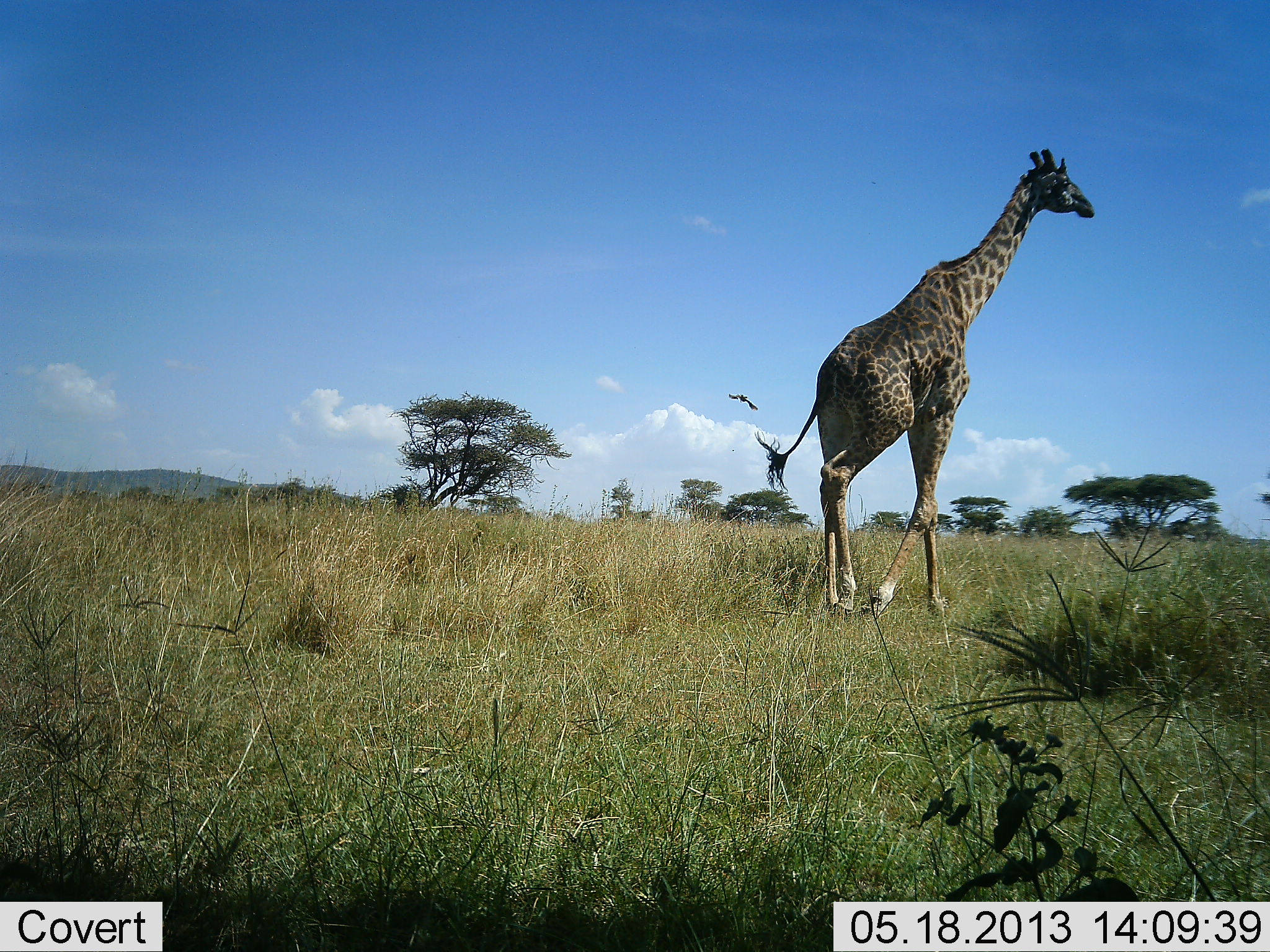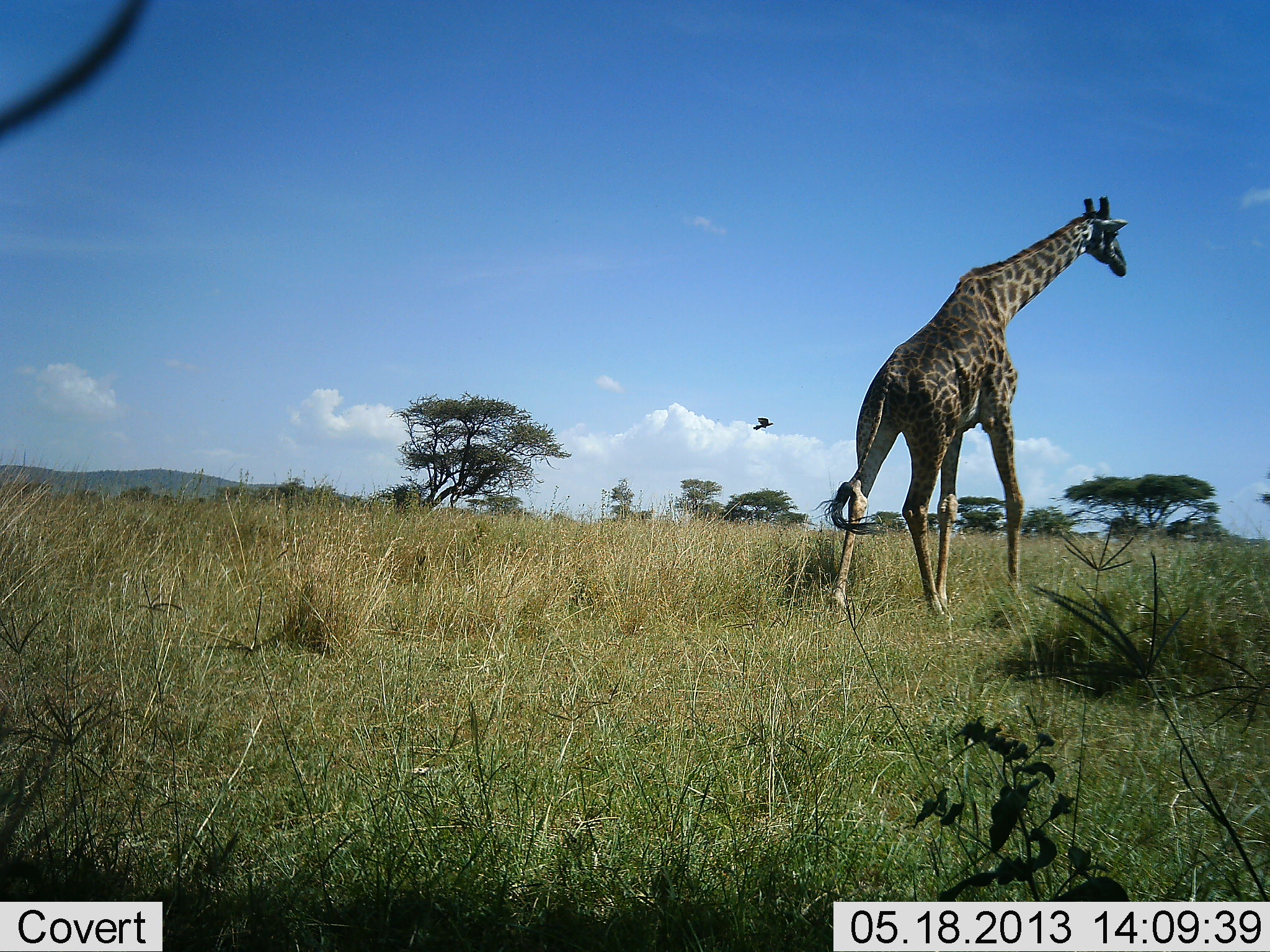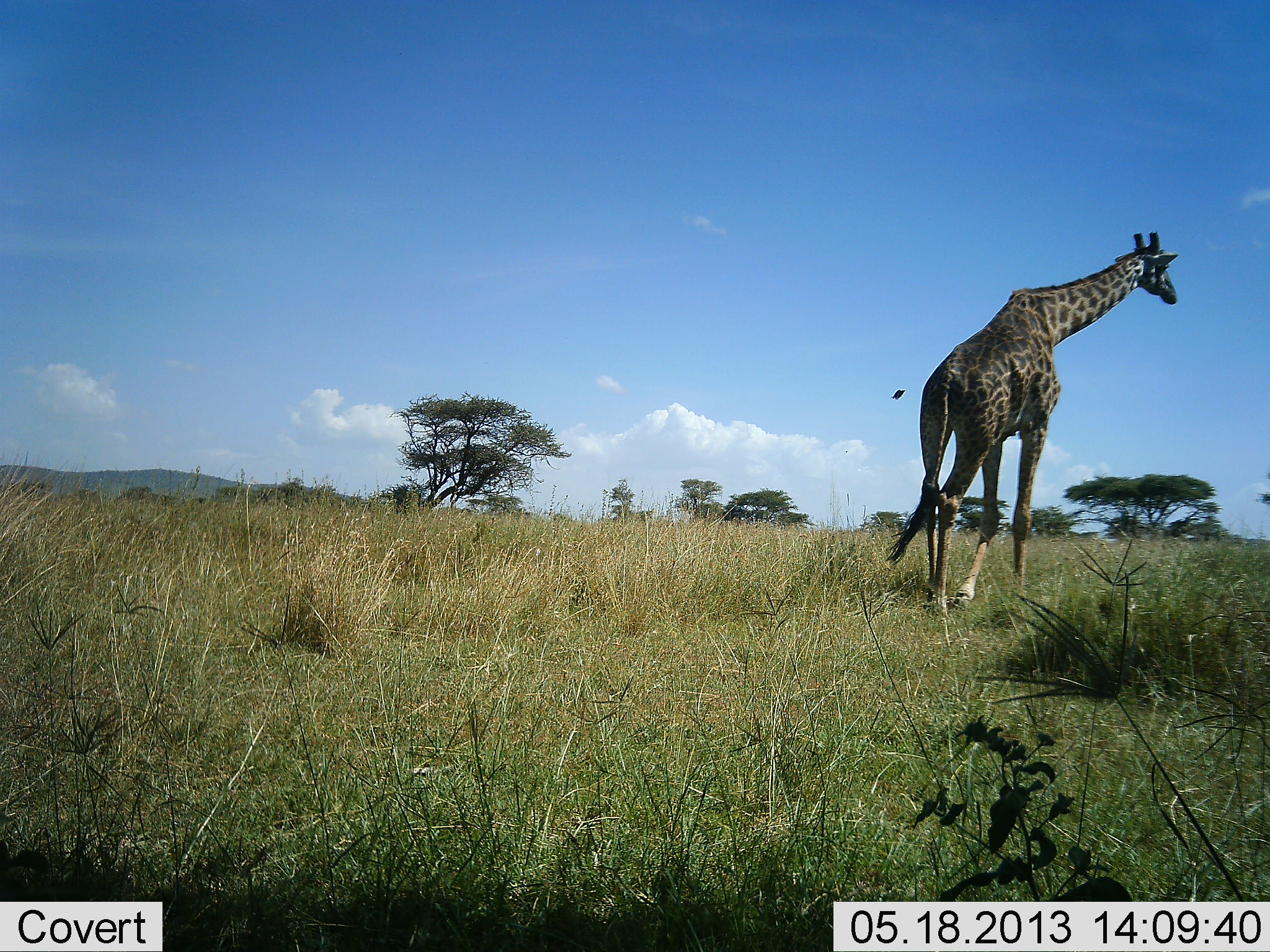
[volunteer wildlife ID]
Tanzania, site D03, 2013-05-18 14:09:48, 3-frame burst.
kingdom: Animalia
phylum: Chordata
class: Mammalia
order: Artiodactyla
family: Giraffidae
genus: Giraffa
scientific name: Giraffa camelopardalis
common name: giraffe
Giraffe (Giraffa camelopardalis), count 1. Behavior (volunteer vote fractions): standing 8%, resting 0%, moving 95%, interacting 0%. Young present (vote fraction): 0%. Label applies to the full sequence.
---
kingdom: Animalia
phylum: Chordata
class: Aves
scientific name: Aves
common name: bird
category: otherbird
Otherbird (bird) (Aves), count 1. Behavior (volunteer vote fractions): standing 4%, resting 0%, moving 96%, interacting 4%. Young present (vote fraction): 0%. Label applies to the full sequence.